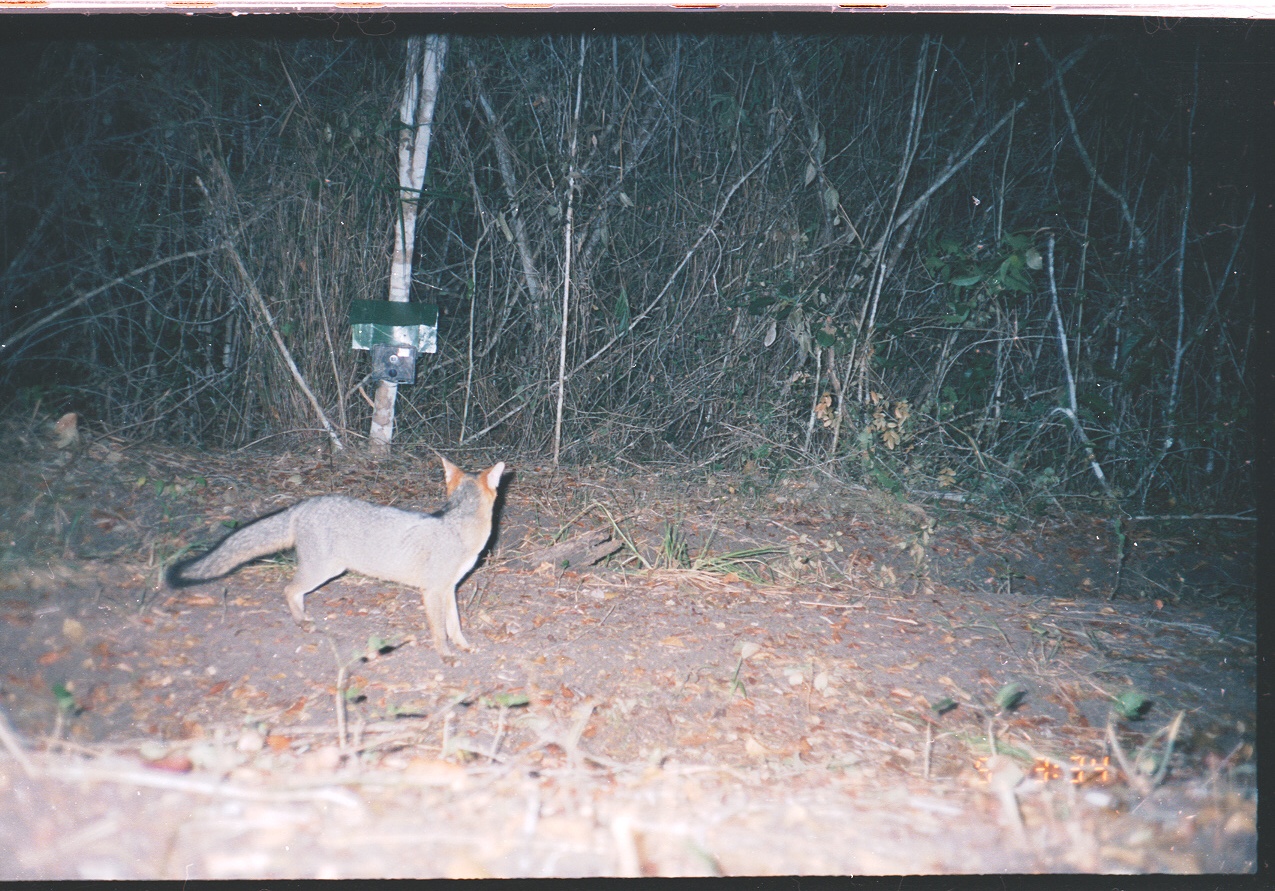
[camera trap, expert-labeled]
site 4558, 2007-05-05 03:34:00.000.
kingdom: Animalia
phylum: Chordata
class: Mammalia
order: Carnivora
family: Canidae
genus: Urocyon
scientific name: Urocyon cinereoargenteus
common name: gray fox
Urocyon cinereoargenteus (gray fox), count 1.